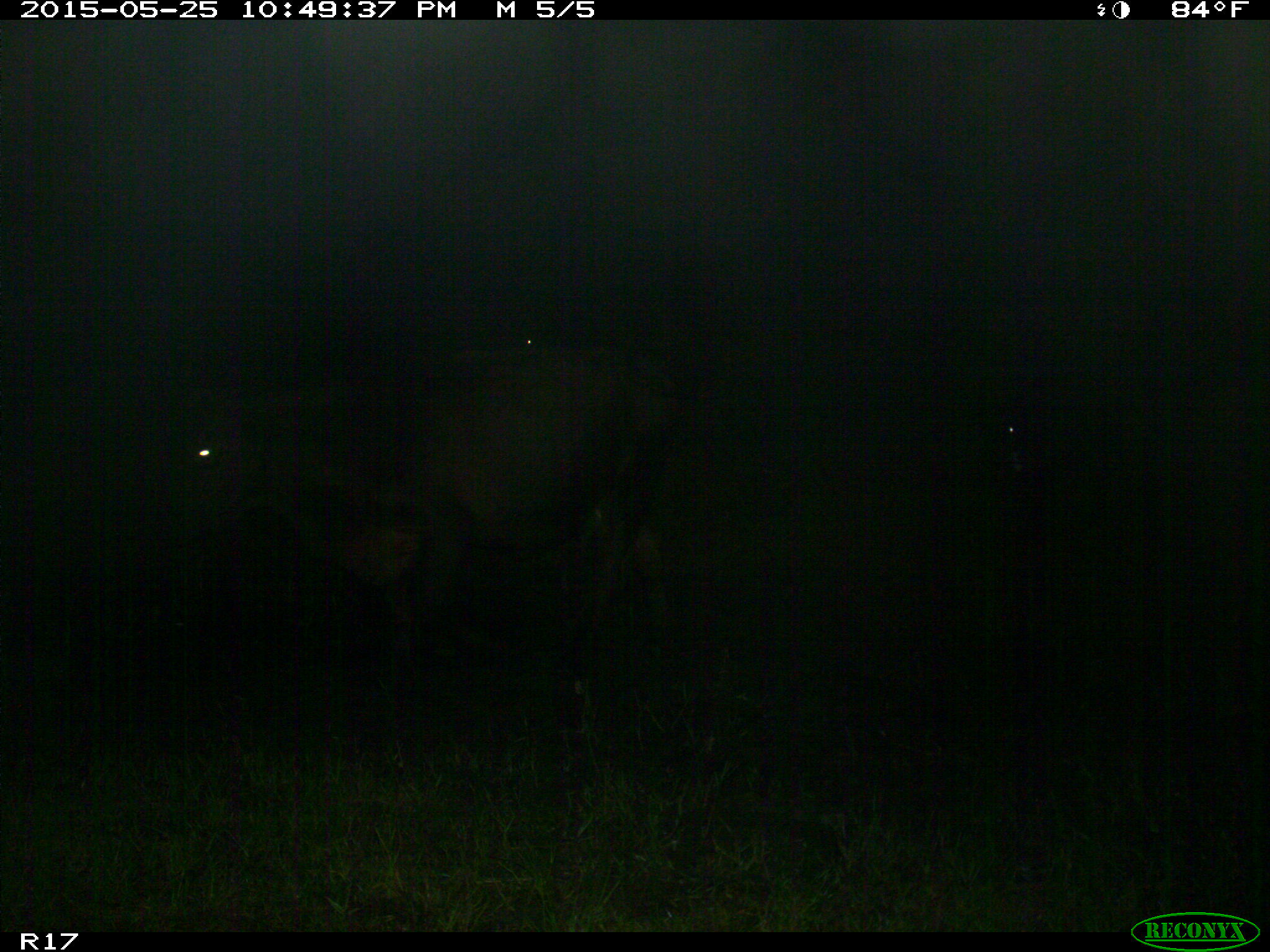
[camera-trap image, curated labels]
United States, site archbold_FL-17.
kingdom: Animalia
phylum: Chordata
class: Mammalia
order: Artiodactyla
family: Bovidae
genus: Bos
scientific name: Bos taurus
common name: domestic cow